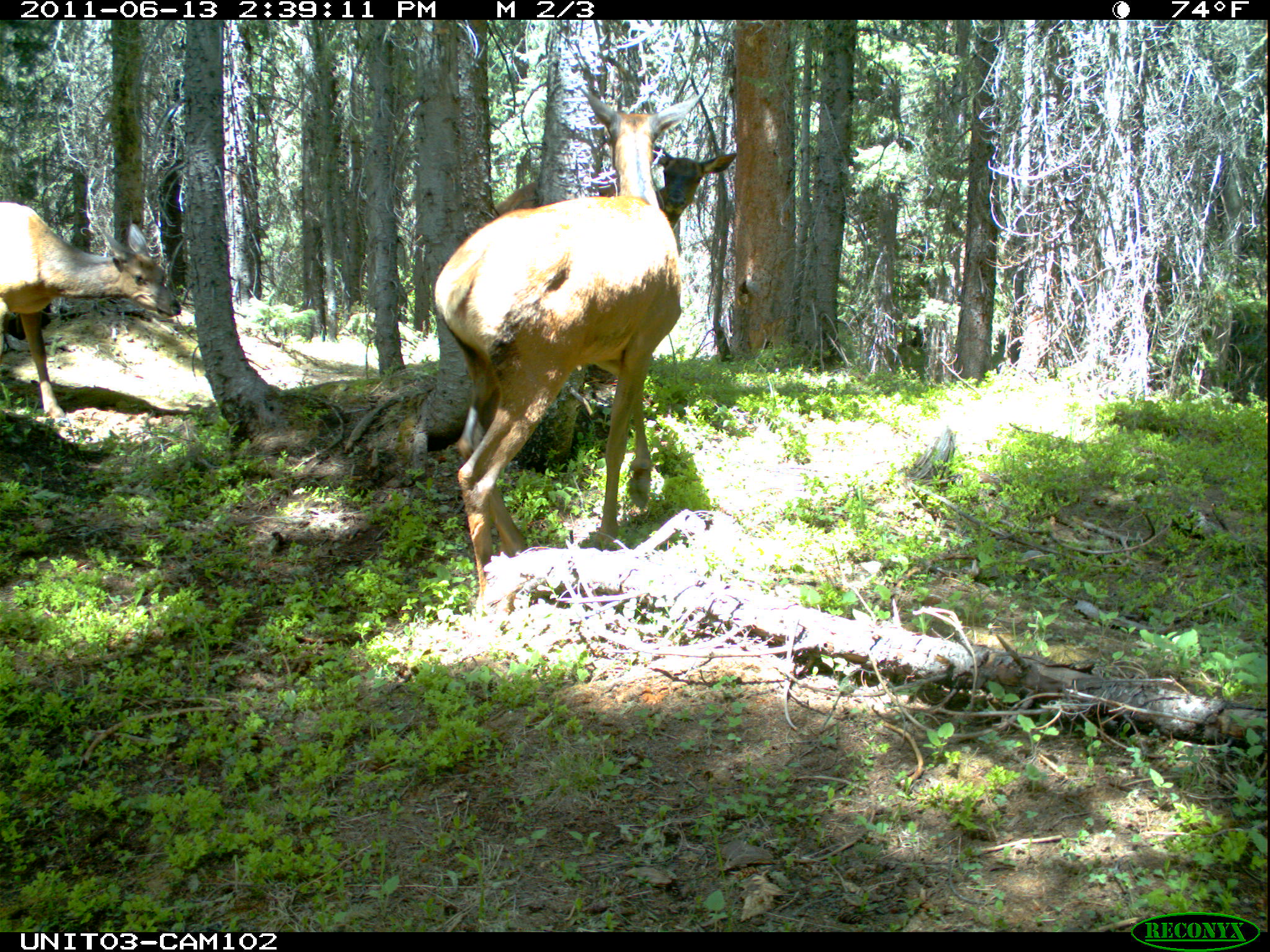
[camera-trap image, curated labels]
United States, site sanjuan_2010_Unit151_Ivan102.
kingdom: Animalia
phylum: Chordata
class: Mammalia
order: Artiodactyla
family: Cervidae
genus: Cervus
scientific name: Cervus elaphus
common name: red deer